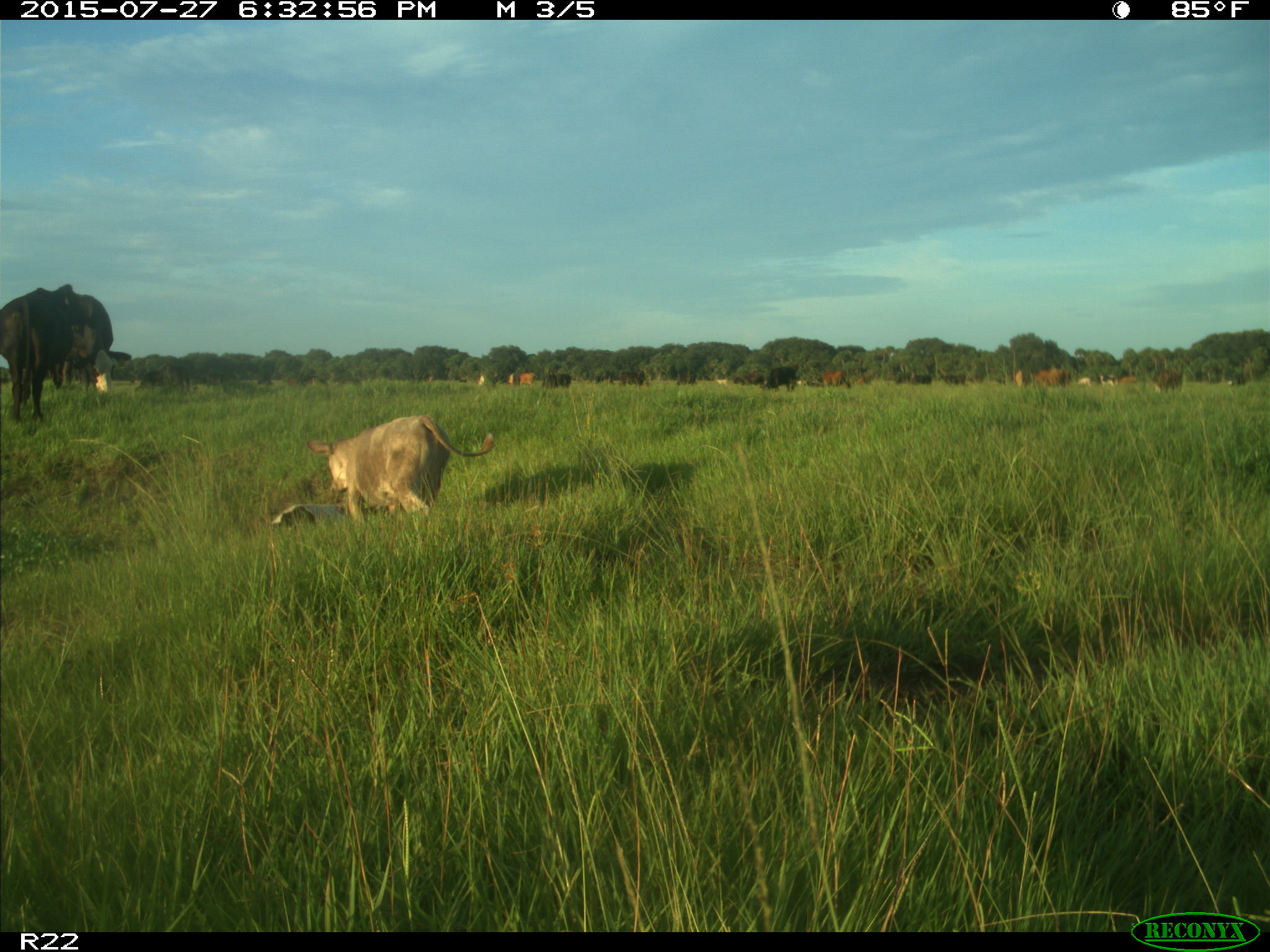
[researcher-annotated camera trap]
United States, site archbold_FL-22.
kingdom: Animalia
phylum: Chordata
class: Mammalia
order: Artiodactyla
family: Bovidae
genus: Bos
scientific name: Bos taurus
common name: domestic cow